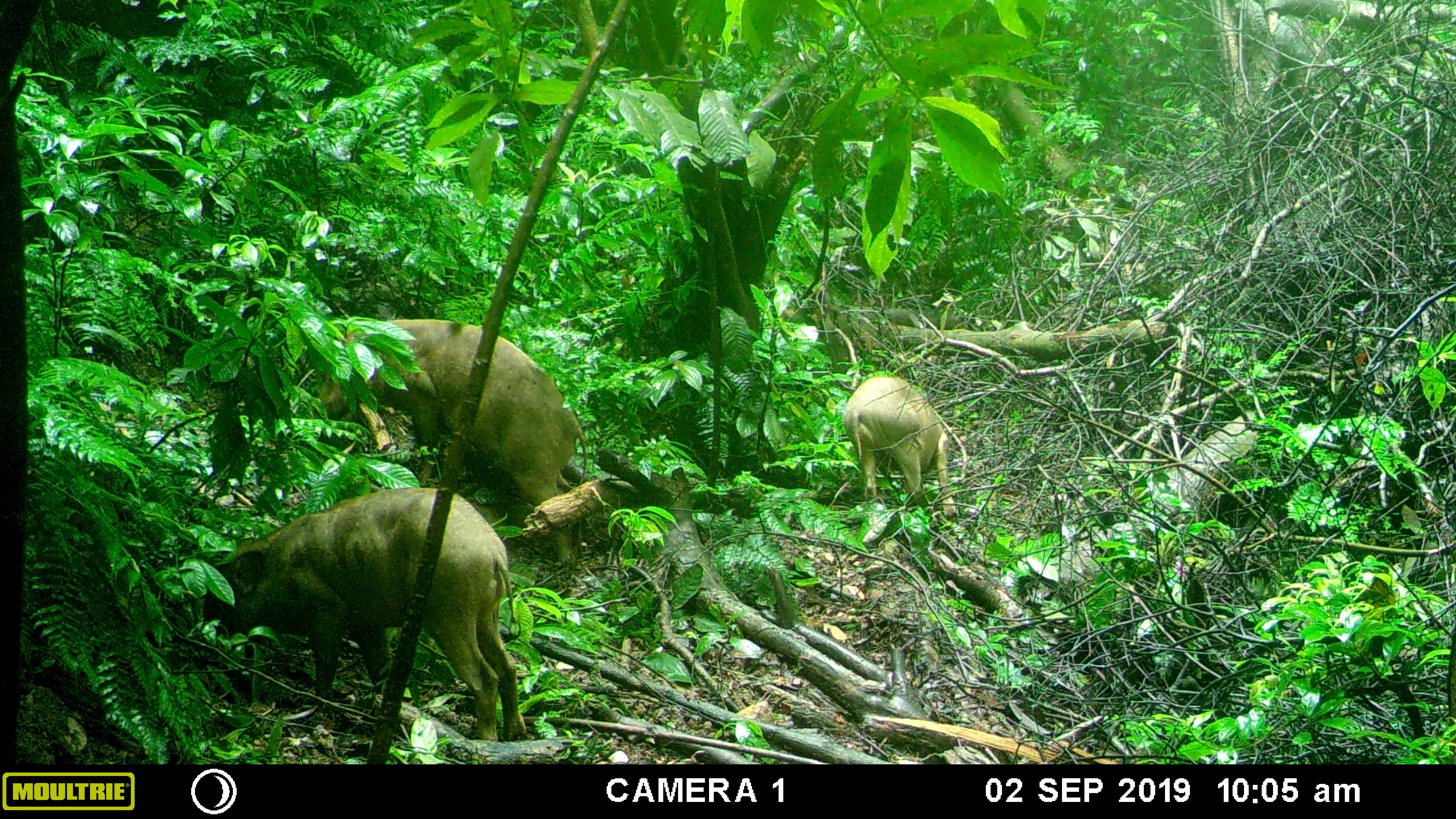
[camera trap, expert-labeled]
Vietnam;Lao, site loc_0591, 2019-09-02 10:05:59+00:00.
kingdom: Animalia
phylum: Chordata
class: Mammalia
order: Artiodactyla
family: Suidae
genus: Sus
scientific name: Sus scrofa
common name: eurasian wild pig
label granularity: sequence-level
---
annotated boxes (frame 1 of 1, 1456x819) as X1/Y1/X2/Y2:
eurasian wild pig: 204/485/529/743; 318/316/587/565; 842/375/959/521